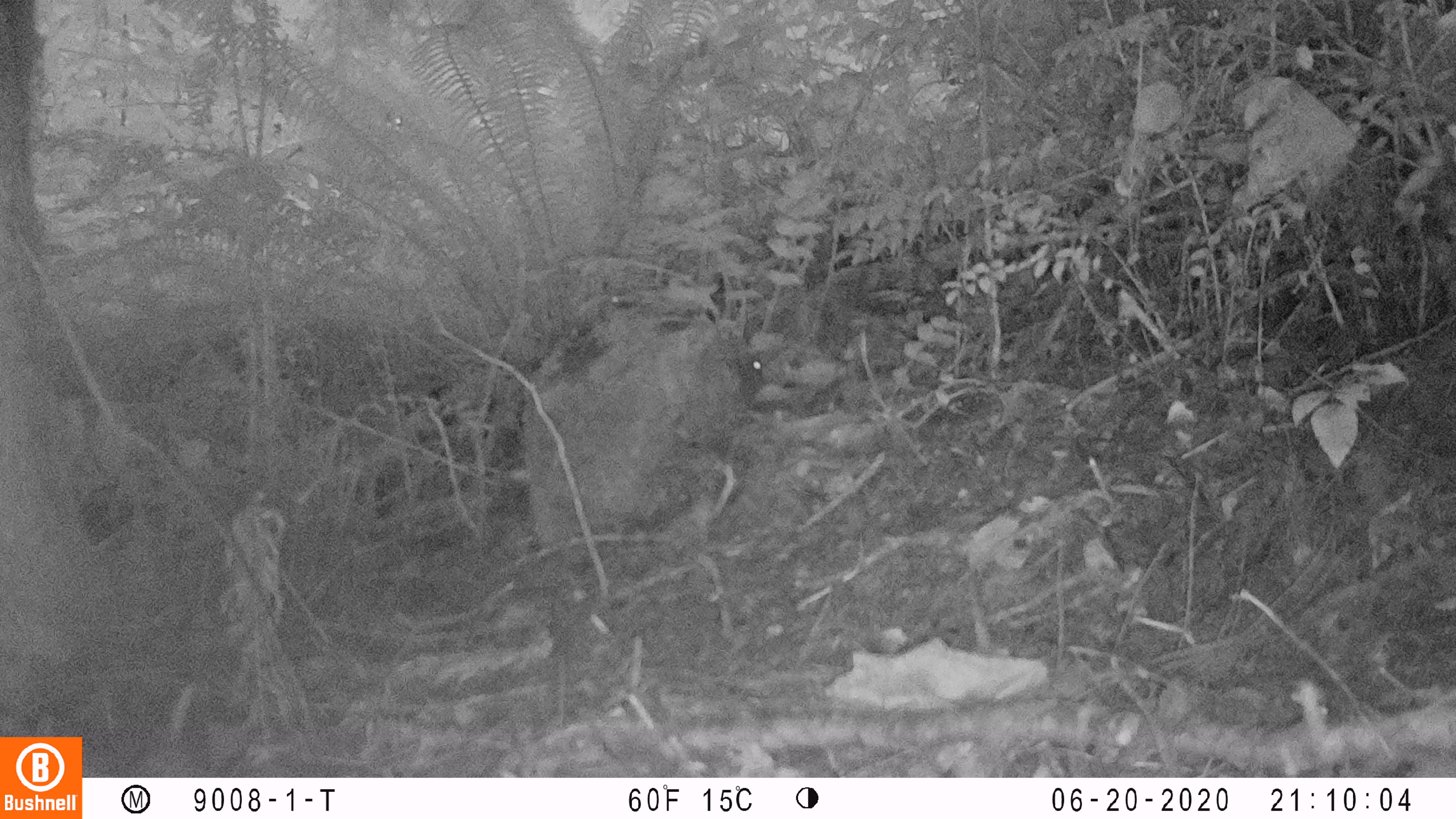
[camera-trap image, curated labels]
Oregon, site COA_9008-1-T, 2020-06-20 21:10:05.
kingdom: Animalia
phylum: Chordata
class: Mammalia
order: Lagomorpha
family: Leporidae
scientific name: Leporidae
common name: hares and rabbits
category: leporidae family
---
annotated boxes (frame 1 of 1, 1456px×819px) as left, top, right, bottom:
leporidae family: 727, 330, 769, 417